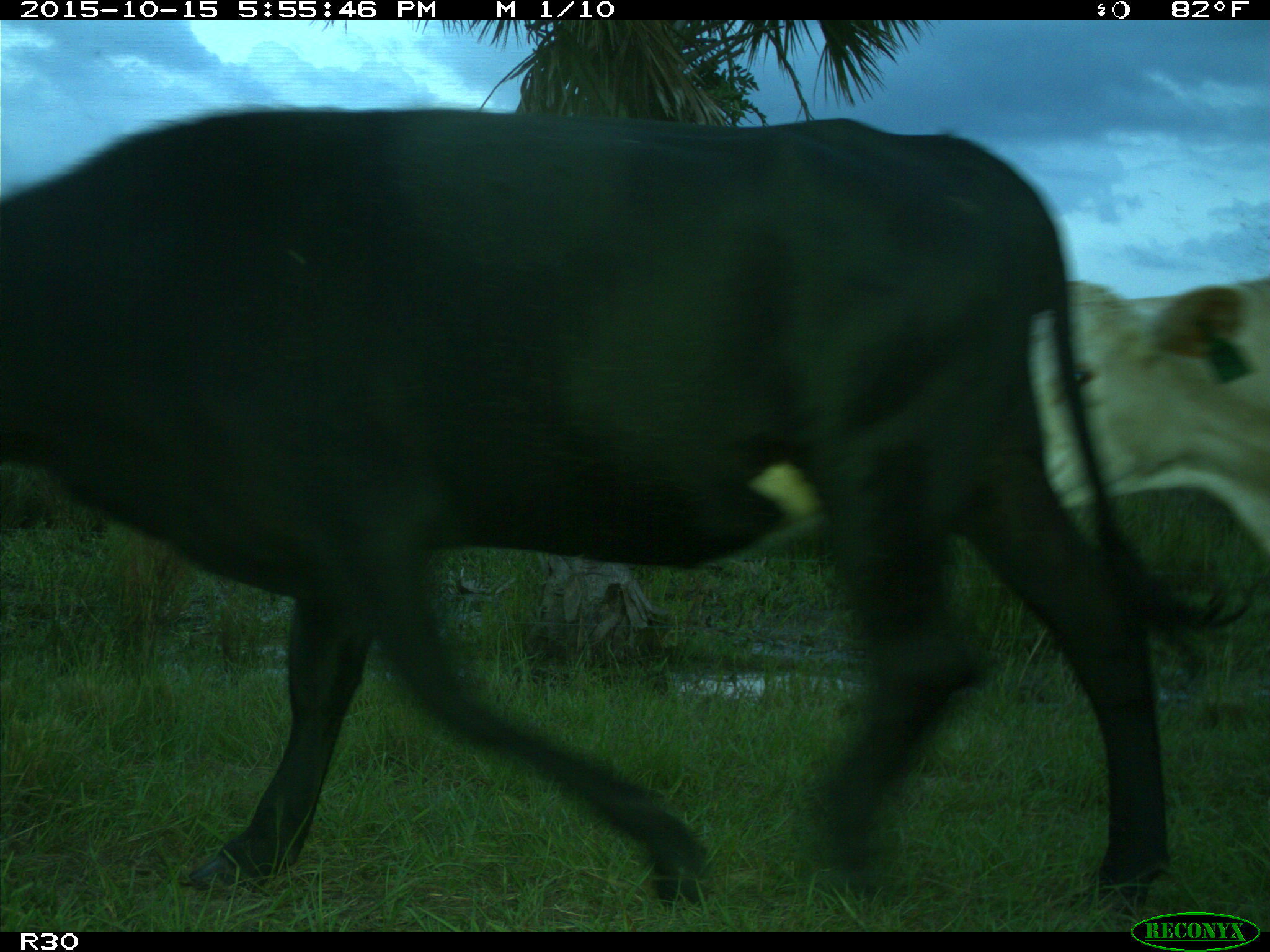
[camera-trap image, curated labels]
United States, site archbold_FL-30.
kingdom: Animalia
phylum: Chordata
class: Mammalia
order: Artiodactyla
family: Bovidae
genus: Bos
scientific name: Bos taurus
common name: domestic cow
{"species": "Bos taurus (domestic cow)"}